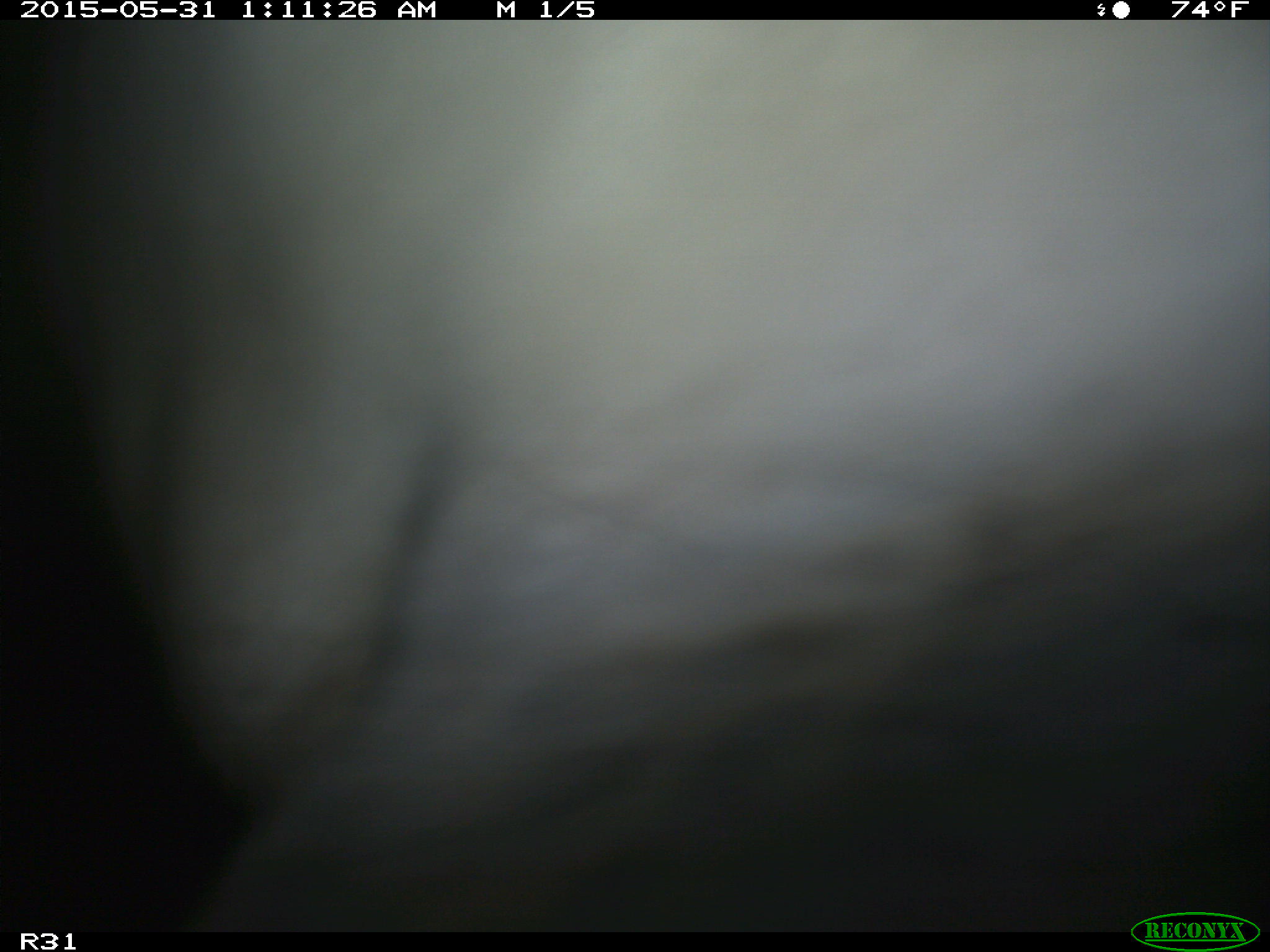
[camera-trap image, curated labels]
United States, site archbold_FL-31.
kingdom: Animalia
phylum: Chordata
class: Mammalia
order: Artiodactyla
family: Bovidae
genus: Bos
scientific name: Bos taurus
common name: domestic cow